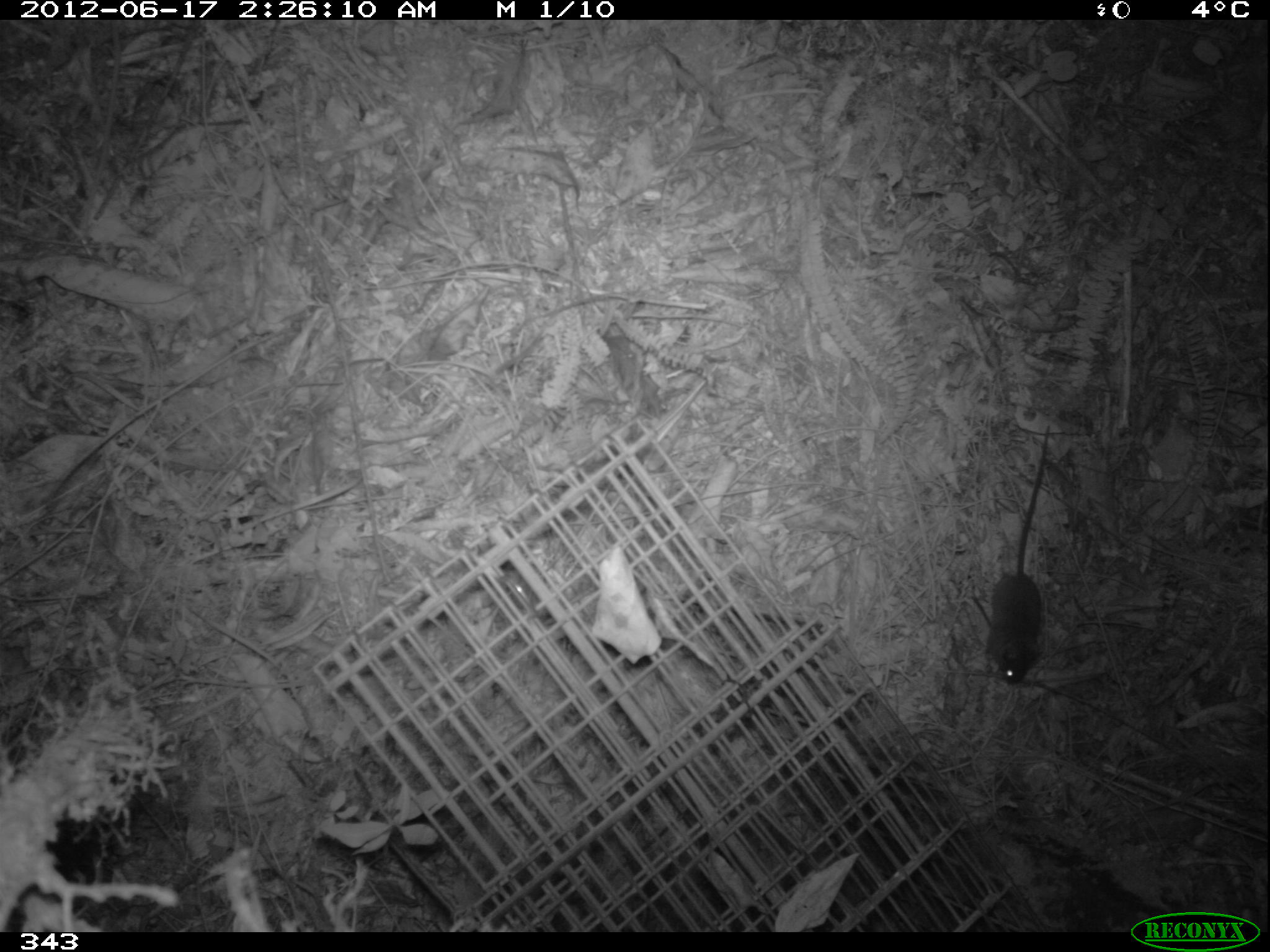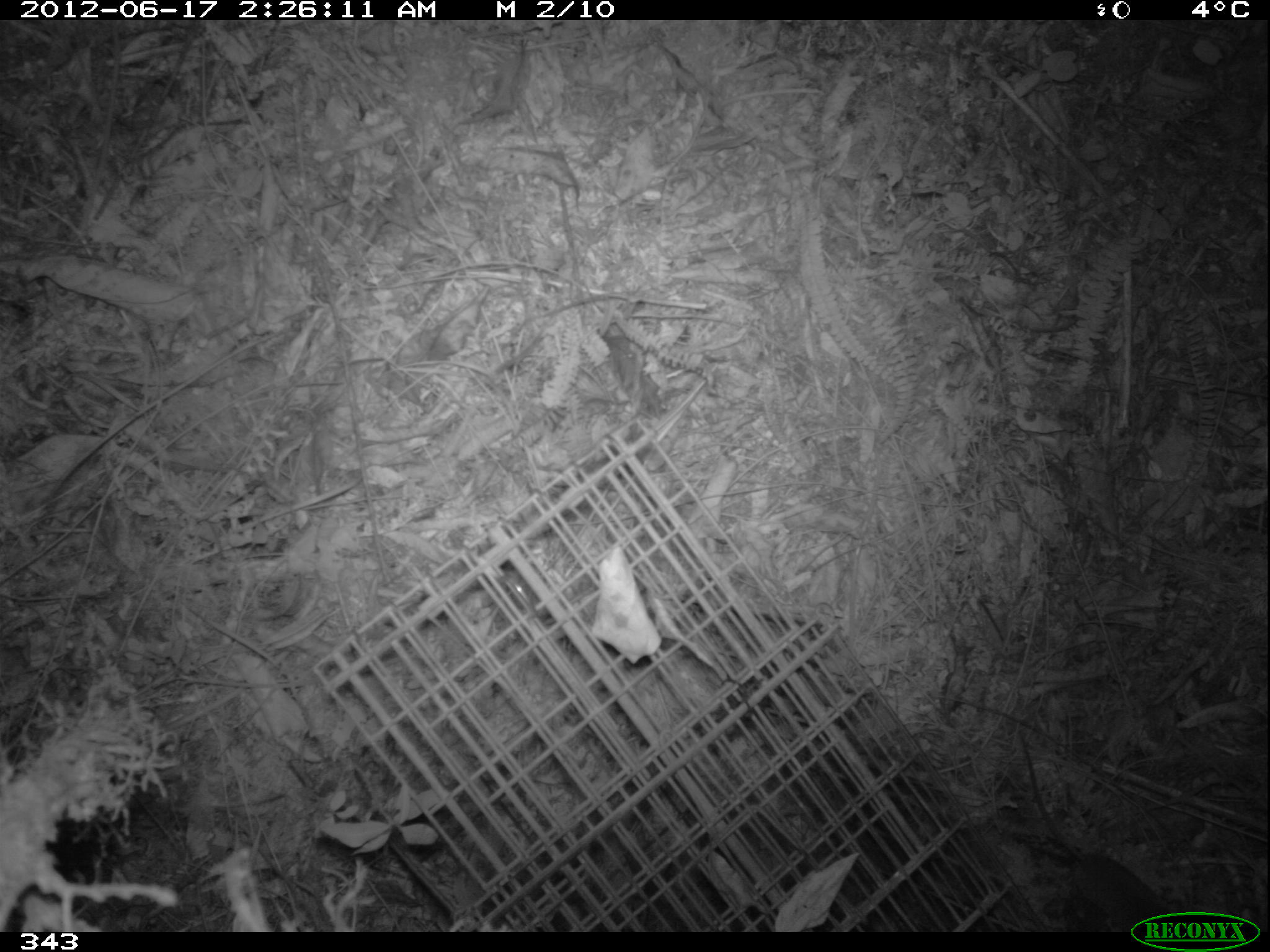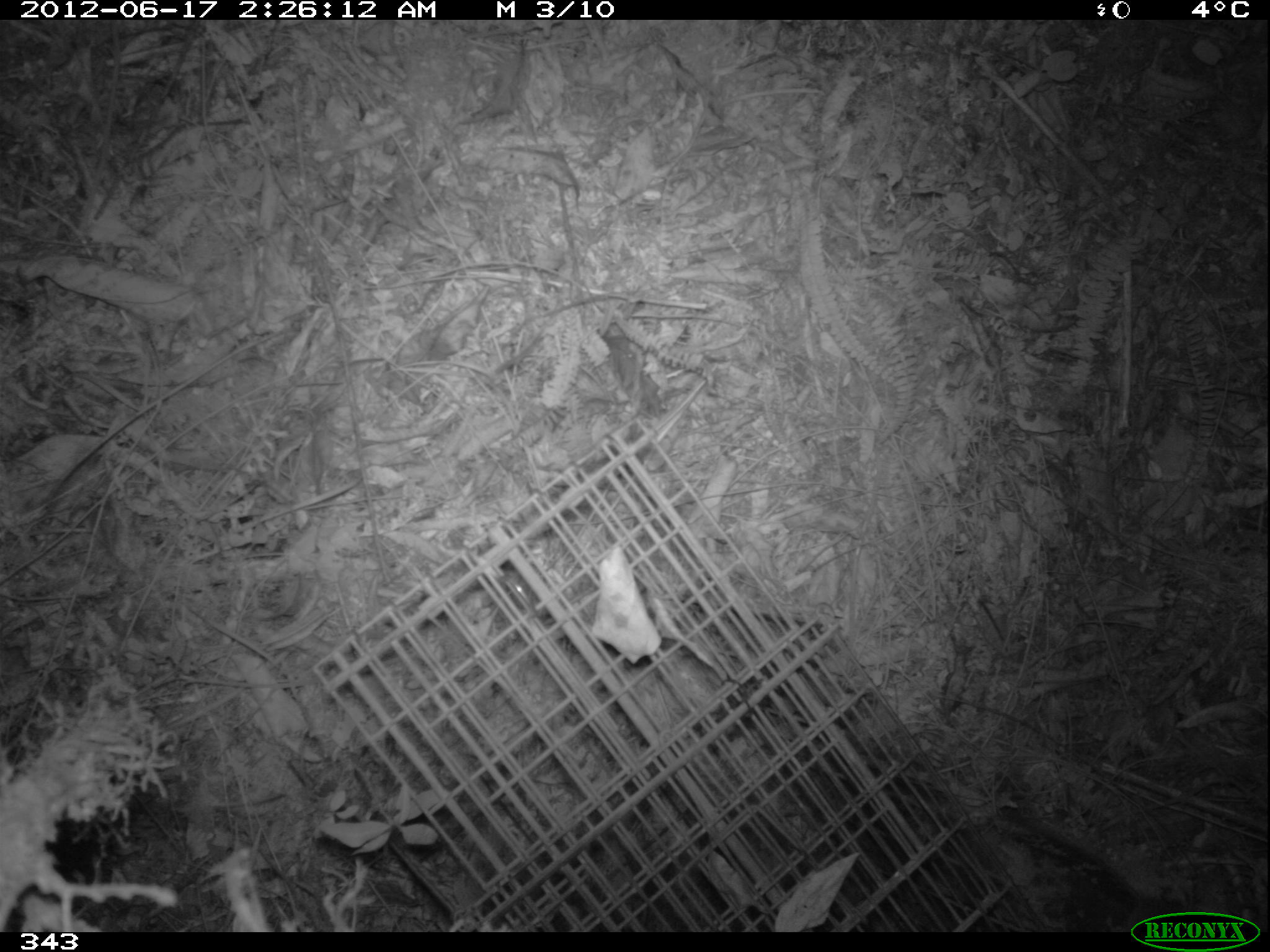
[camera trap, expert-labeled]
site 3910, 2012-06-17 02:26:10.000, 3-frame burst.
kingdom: Animalia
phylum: Chordata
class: Mammalia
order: Rodentia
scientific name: Rodentia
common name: rodents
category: unknown rodent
Unknown rodent (rodents) (Rodentia).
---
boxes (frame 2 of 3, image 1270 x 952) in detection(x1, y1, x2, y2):
unknown rodent: detection(1014, 729, 1179, 931)